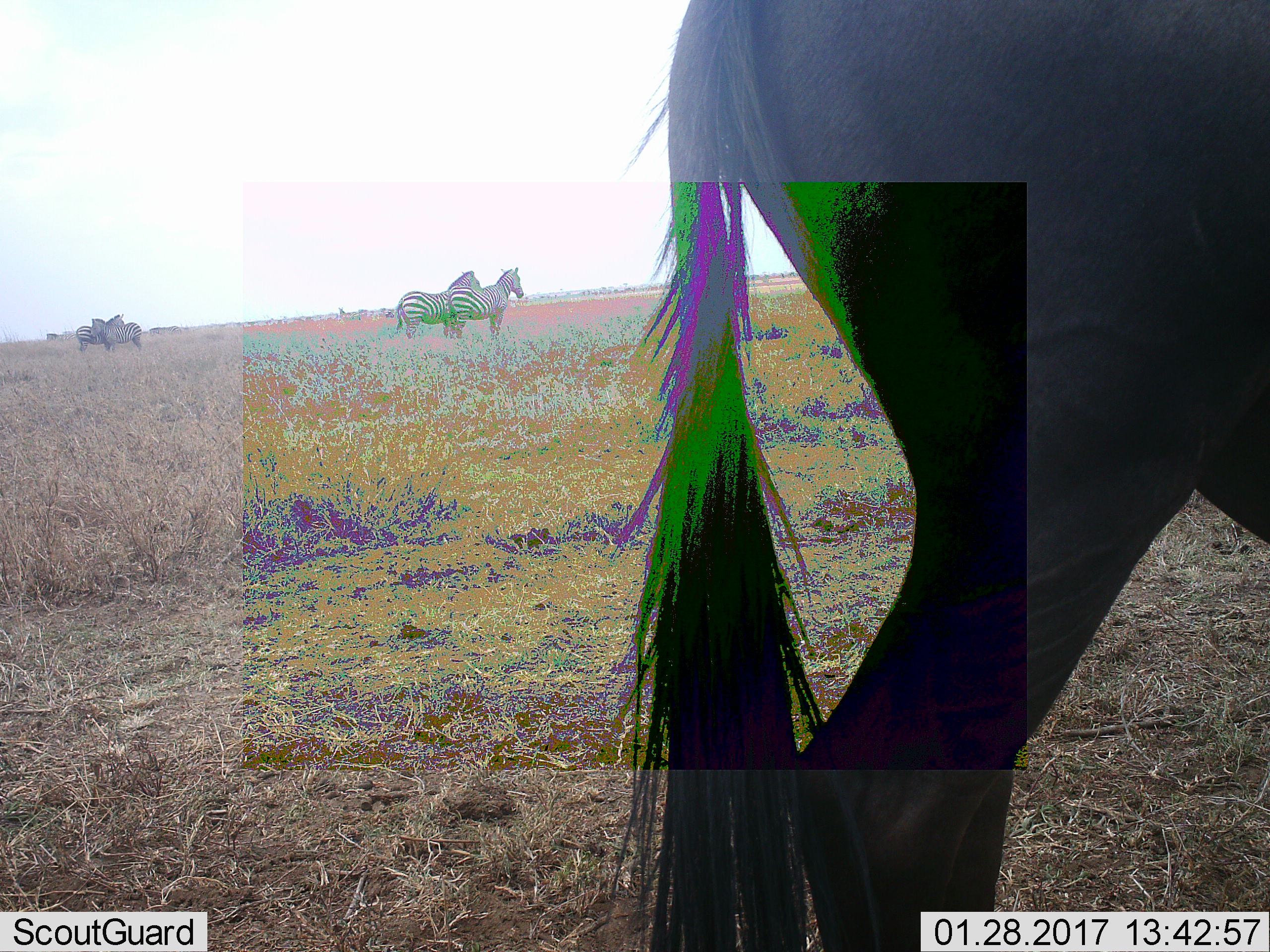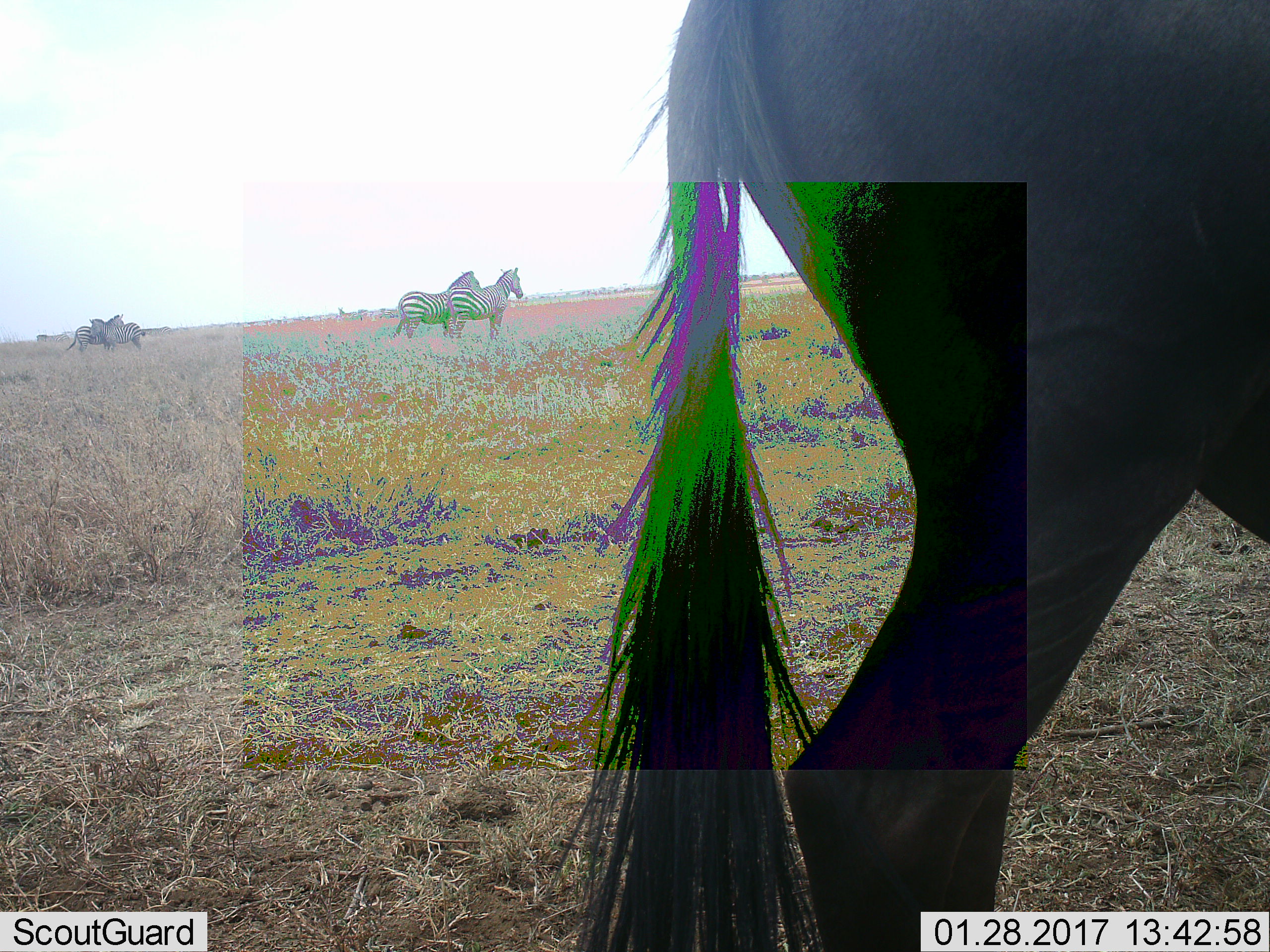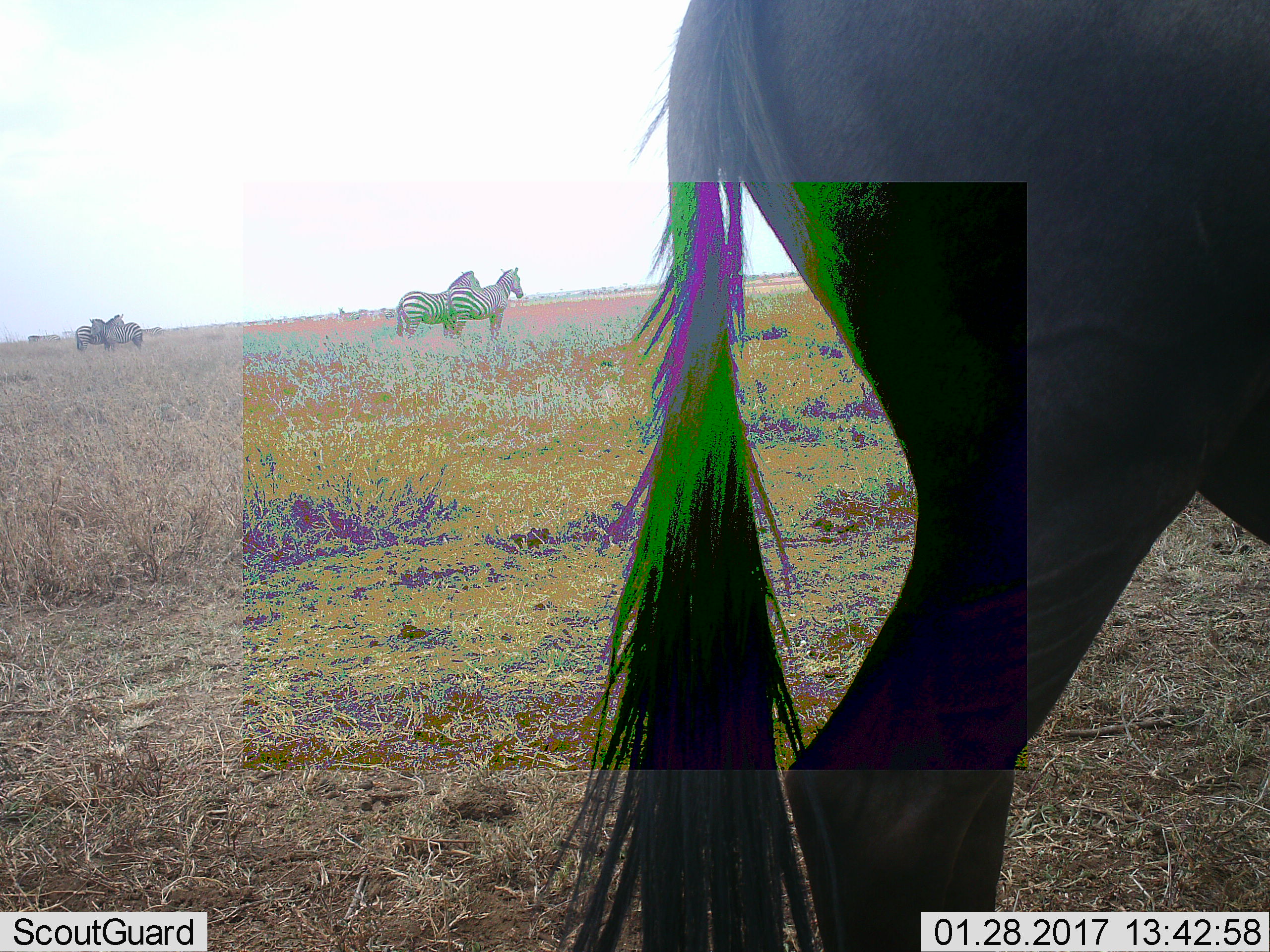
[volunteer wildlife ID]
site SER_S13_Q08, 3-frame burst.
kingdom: Animalia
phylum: Chordata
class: Mammalia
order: Artiodactyla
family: Bovidae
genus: Connochaetes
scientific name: Connochaetes taurinus taurinus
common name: blue wildebeest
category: wildebeestblue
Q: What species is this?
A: Wildebeestblue (blue wildebeest) (Connochaetes taurinus taurinus).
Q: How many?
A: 1.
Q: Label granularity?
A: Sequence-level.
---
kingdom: Animalia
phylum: Chordata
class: Mammalia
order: Perissodactyla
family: Equidae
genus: Equus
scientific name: Equus quagga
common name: plains zebra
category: zebraplains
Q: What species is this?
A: Zebraplains (plains zebra) (Equus quagga).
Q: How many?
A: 5.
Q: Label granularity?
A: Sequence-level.